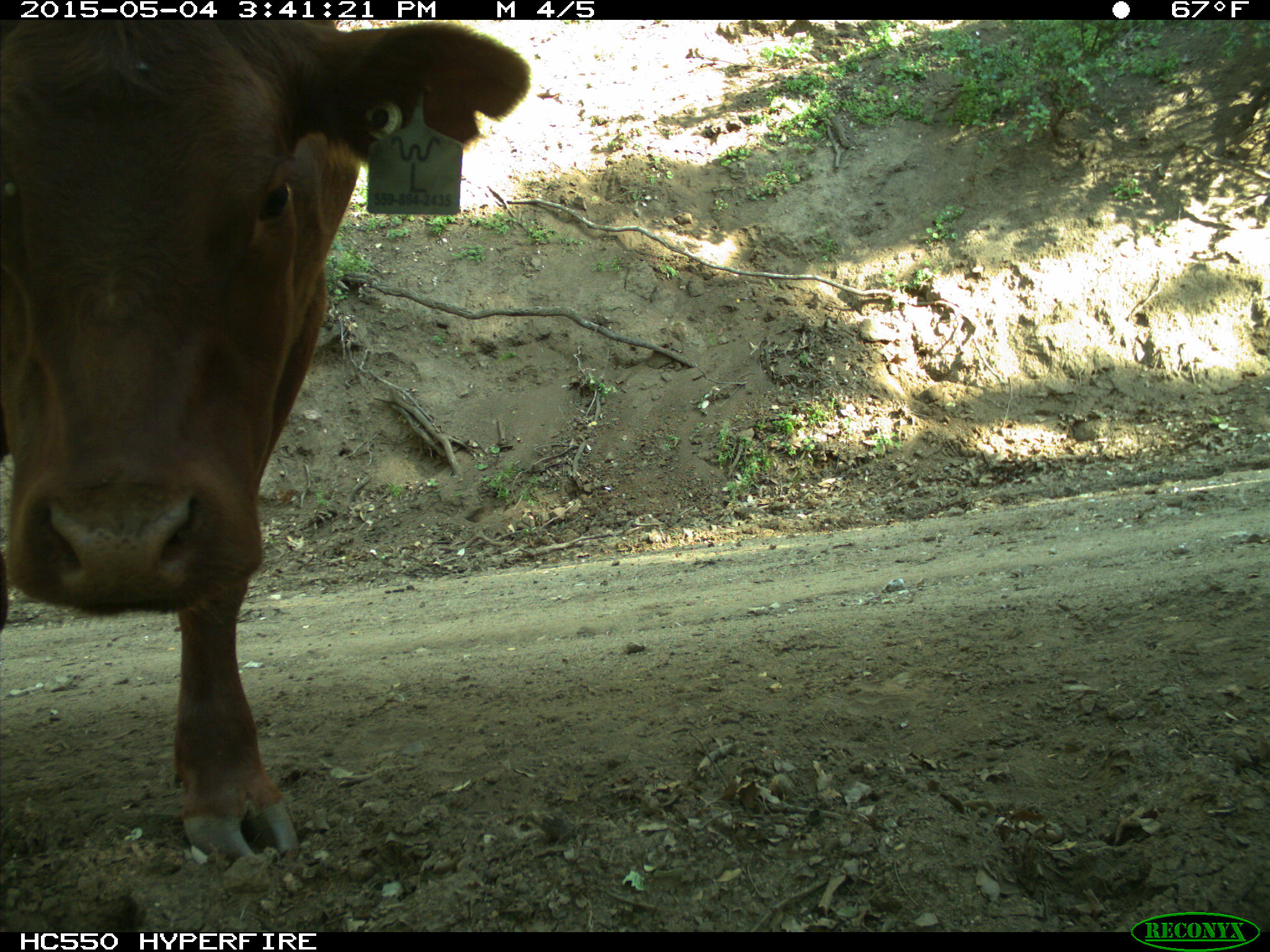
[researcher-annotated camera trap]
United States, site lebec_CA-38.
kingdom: Animalia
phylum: Chordata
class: Mammalia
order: Artiodactyla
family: Bovidae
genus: Bos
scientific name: Bos taurus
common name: domestic cow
Bos taurus (domestic cow).